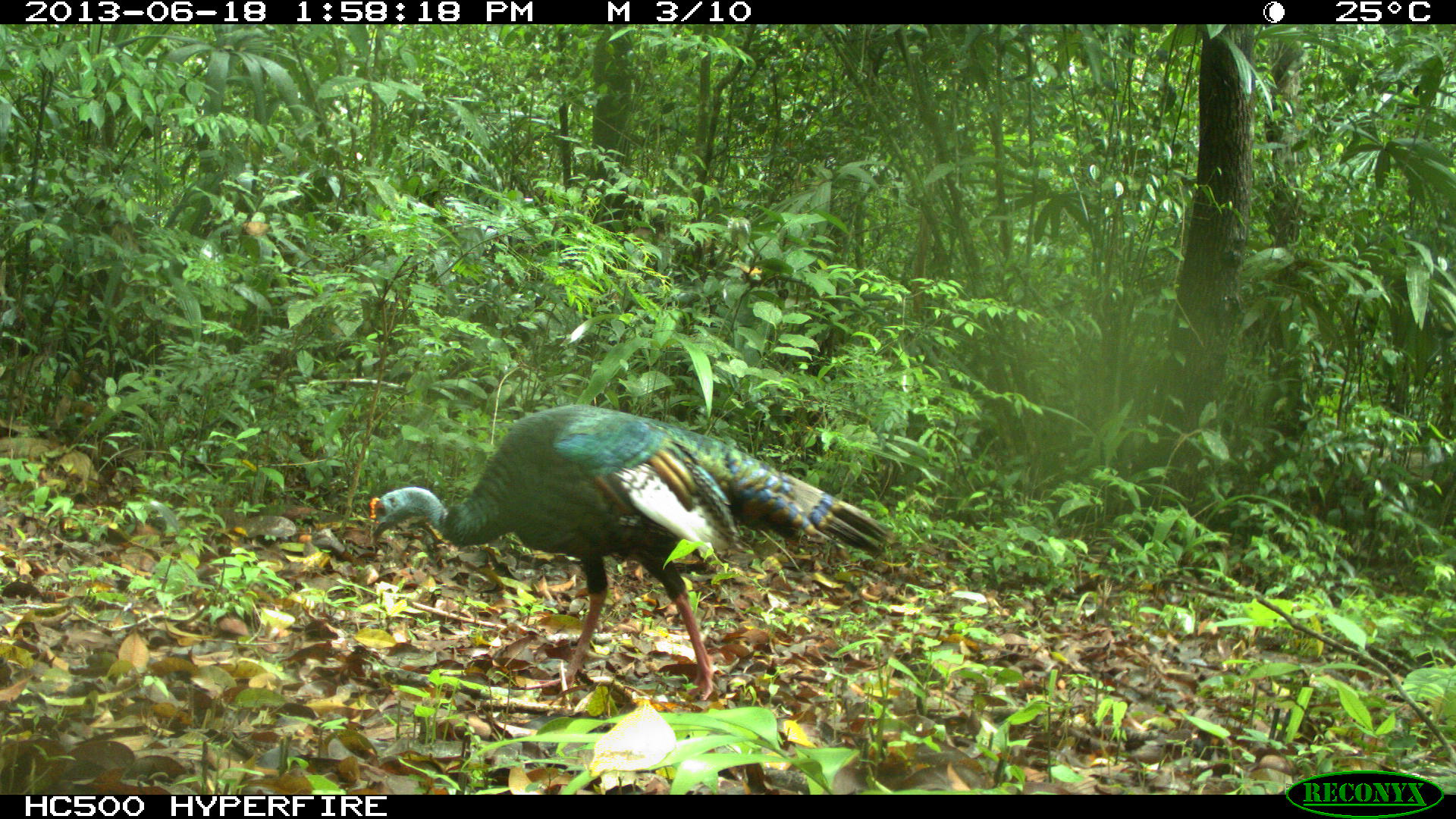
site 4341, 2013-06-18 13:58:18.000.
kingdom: Animalia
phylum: Chordata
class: Aves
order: Galliformes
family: Phasianidae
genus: Meleagris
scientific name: Meleagris ocellata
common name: ocellated turkey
Meleagris ocellata (ocellated turkey), count 1, sex male.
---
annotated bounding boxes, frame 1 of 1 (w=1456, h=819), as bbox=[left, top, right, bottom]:
meleagris ocellata: bbox=[368, 402, 890, 702]